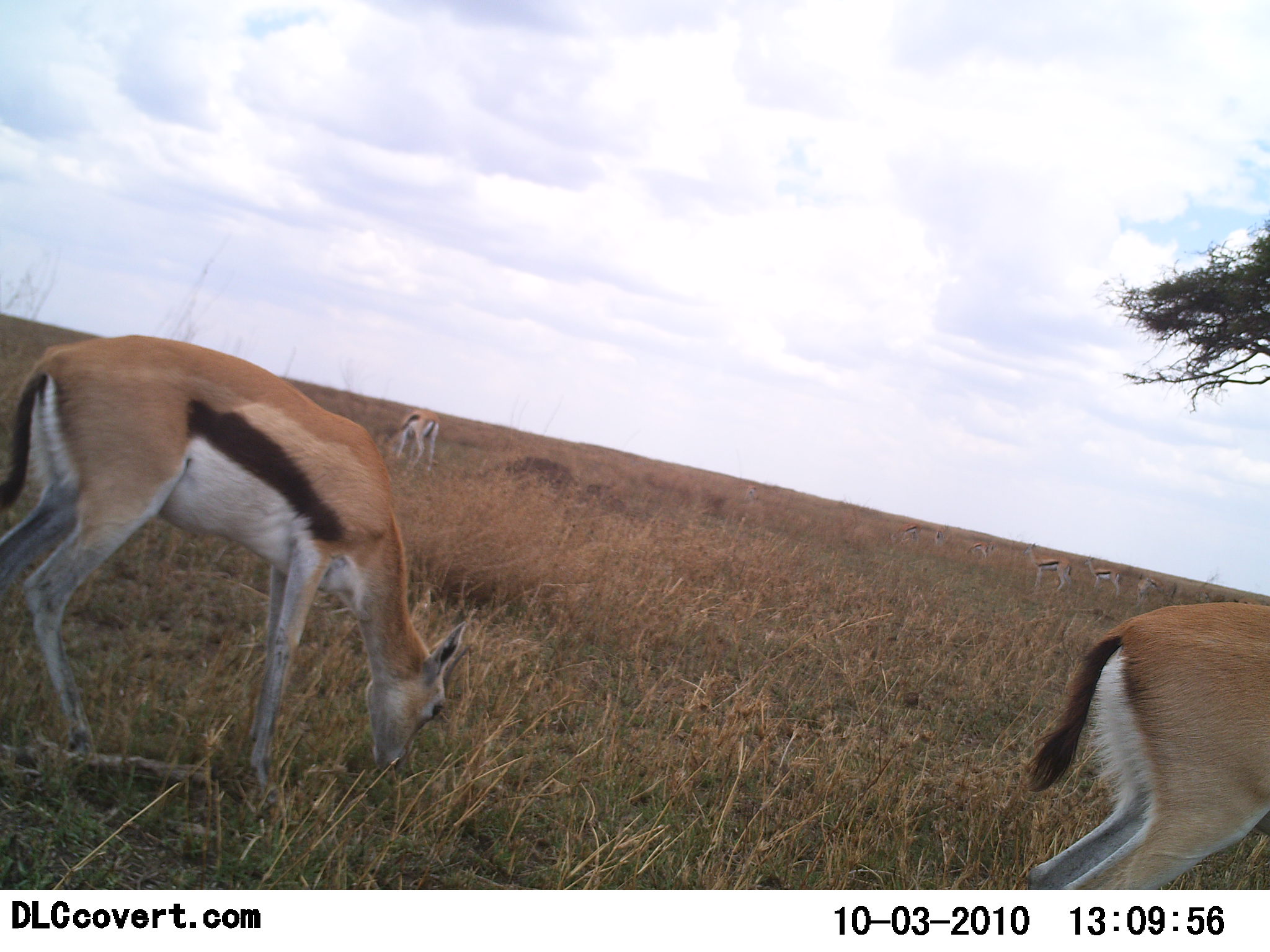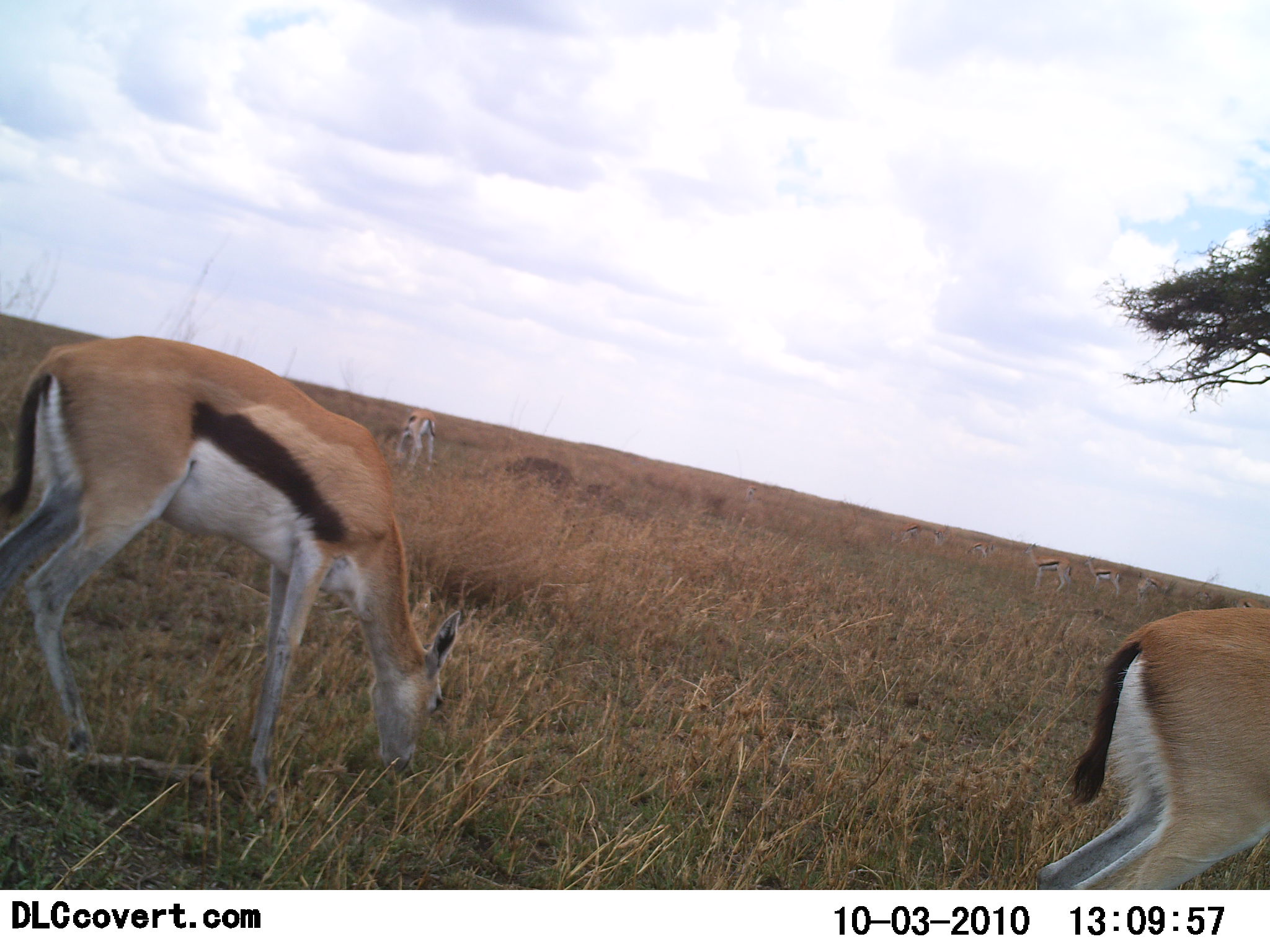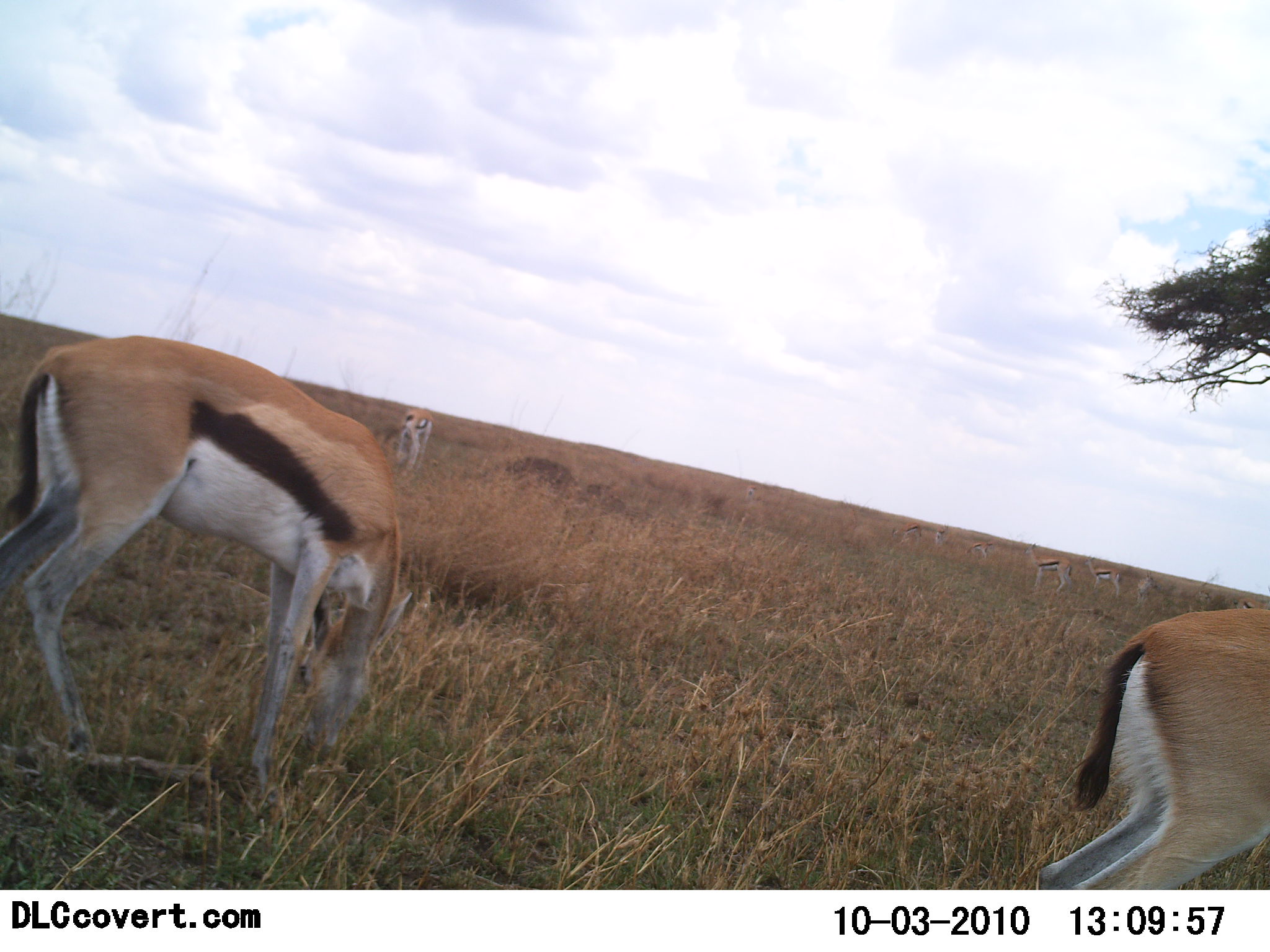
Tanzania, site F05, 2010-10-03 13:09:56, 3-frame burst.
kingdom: Animalia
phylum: Chordata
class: Mammalia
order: Artiodactyla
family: Bovidae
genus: Eudorcas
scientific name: Eudorcas thomsonii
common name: thomson's gazelle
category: gazellethomsons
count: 5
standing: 53%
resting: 0%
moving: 7%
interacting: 0%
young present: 0%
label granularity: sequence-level